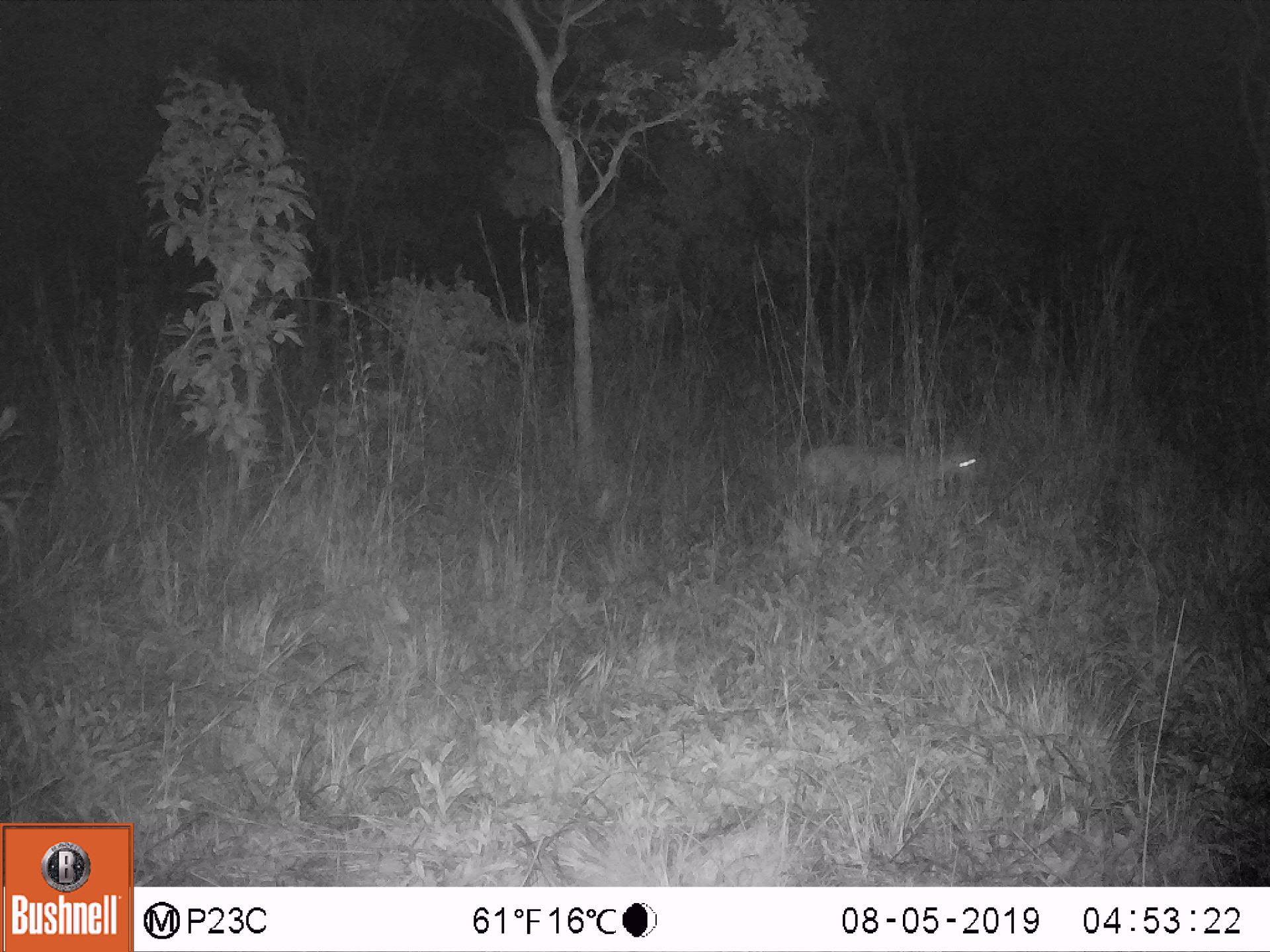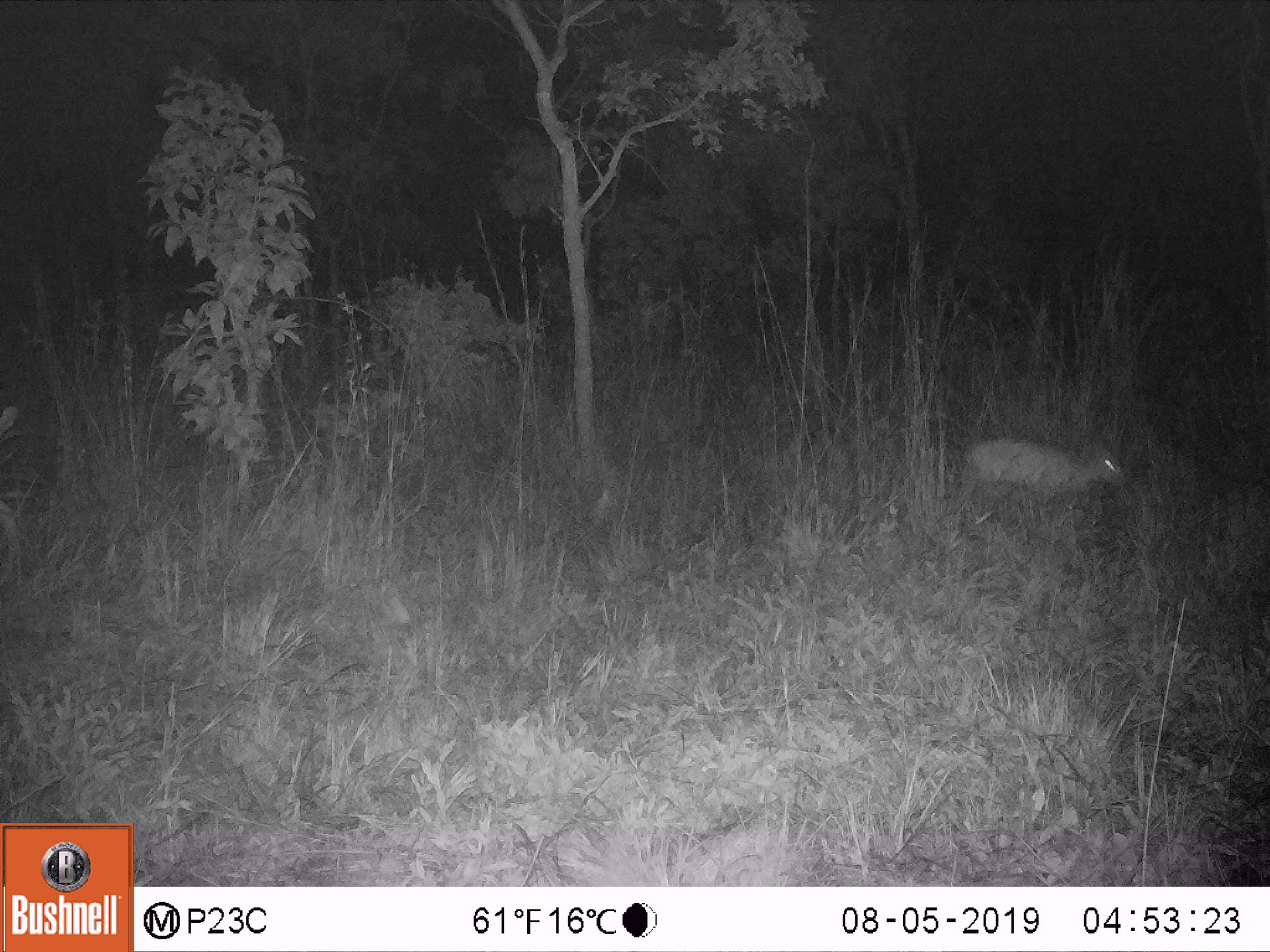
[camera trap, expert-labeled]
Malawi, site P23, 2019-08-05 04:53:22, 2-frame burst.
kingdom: Animalia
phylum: Chordata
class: Mammalia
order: Artiodactyla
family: Bovidae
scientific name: Antilopinae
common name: small antelope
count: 1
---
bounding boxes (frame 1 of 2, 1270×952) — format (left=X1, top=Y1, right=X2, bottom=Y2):
small antelope: (left=769, top=412, right=994, bottom=544)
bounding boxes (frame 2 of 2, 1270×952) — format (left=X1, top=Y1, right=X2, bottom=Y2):
small antelope: (left=928, top=414, right=1149, bottom=540)